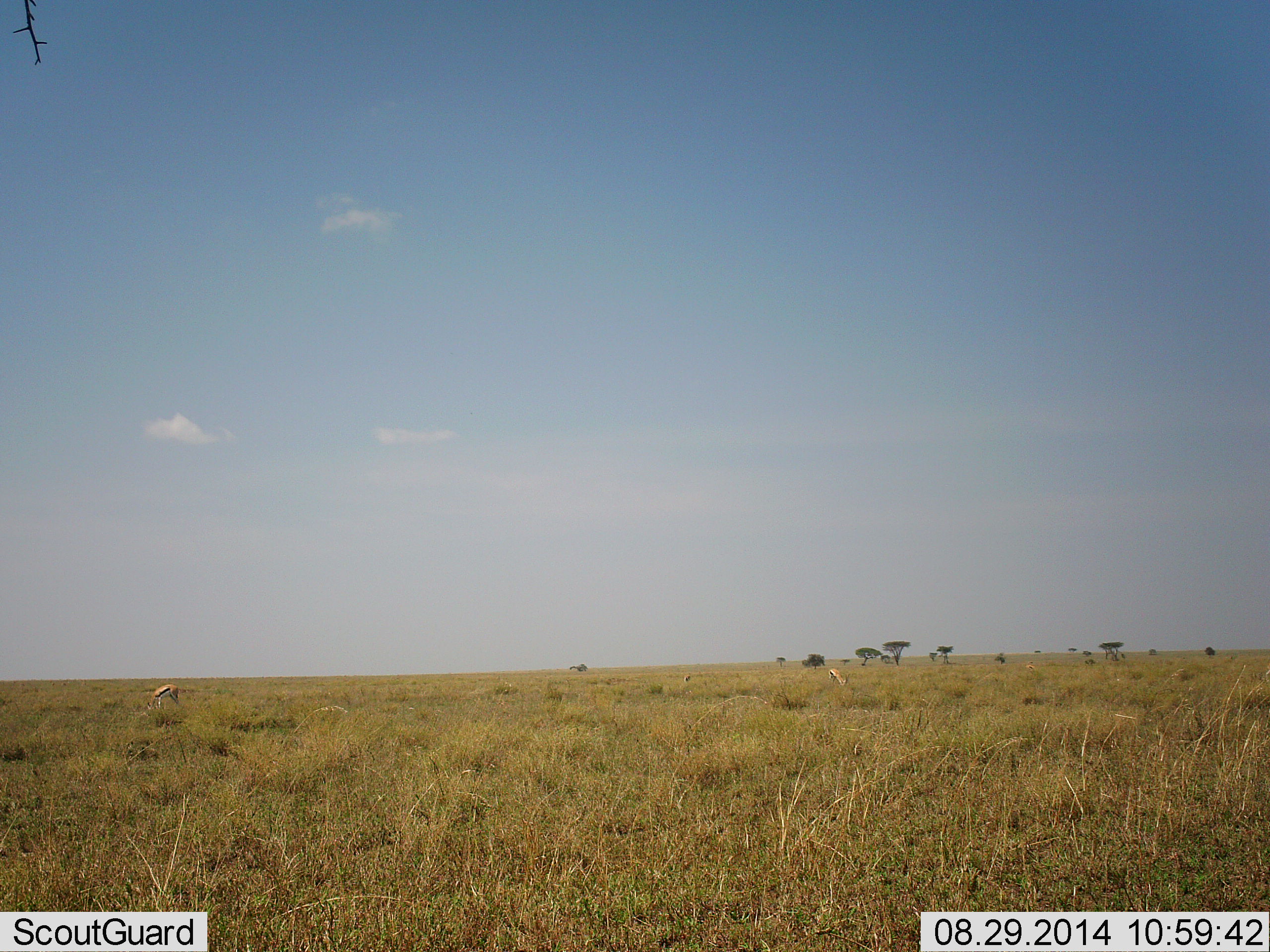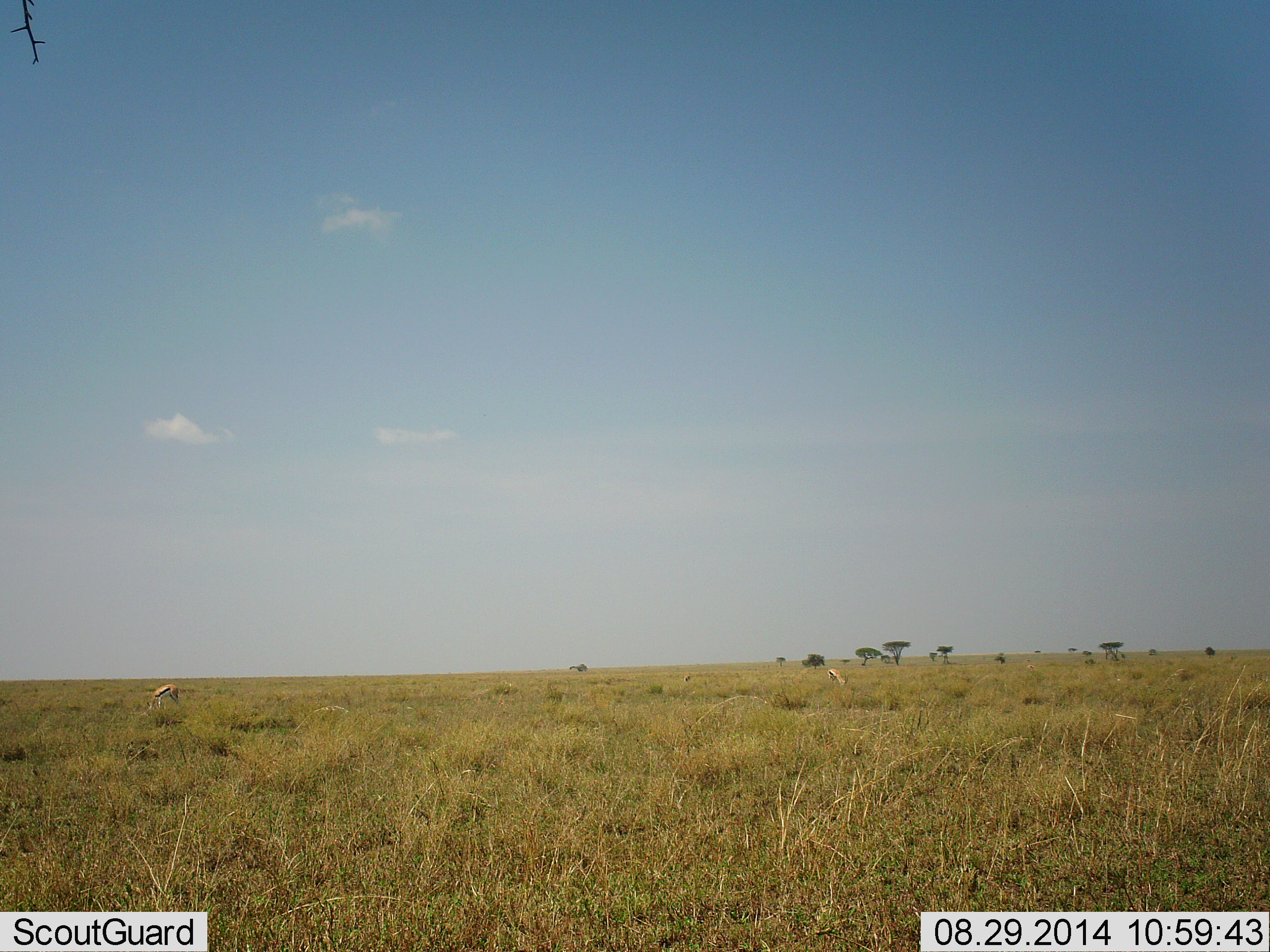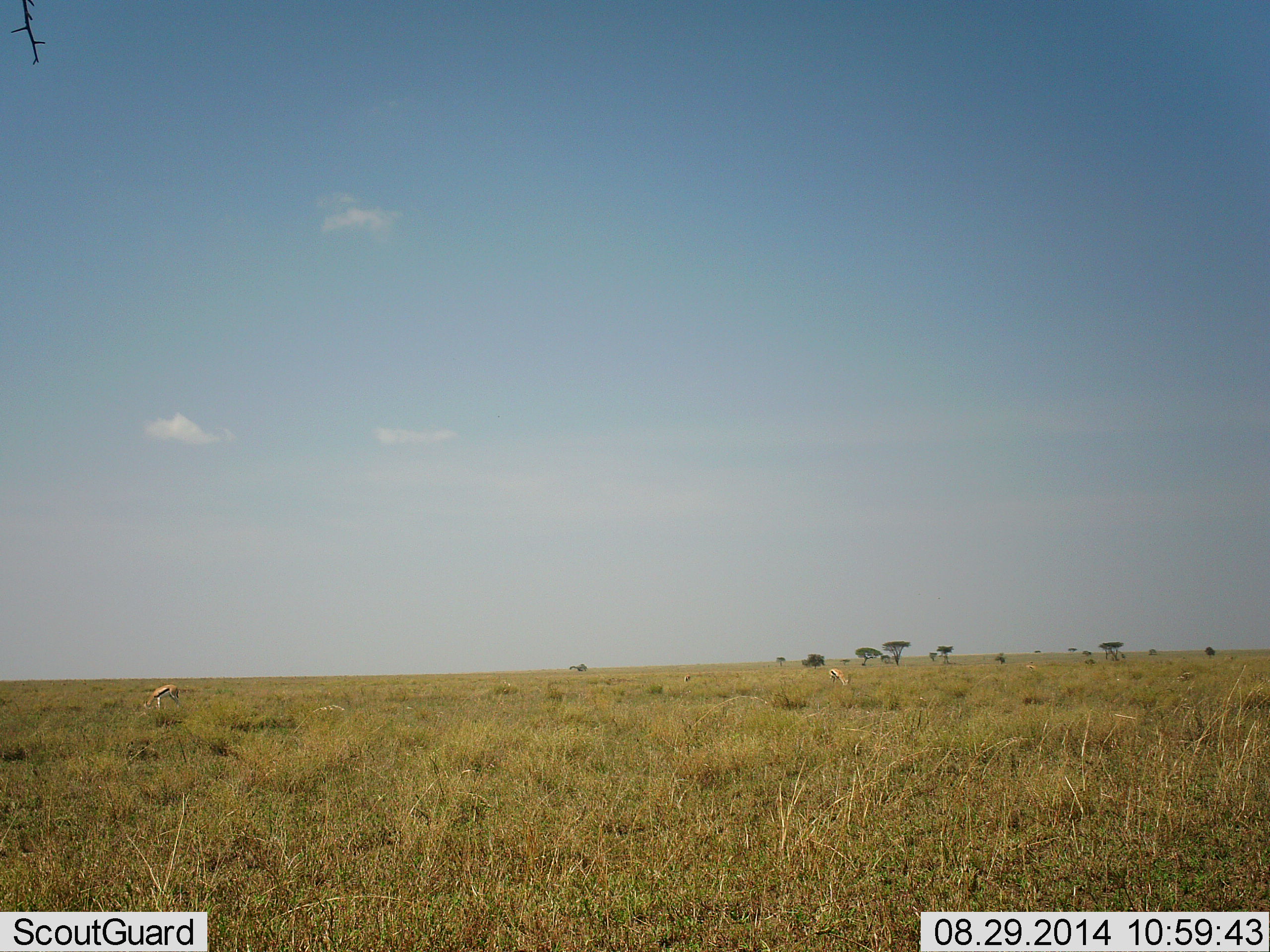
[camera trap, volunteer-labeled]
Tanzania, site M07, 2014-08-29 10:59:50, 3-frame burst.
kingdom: Animalia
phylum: Chordata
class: Mammalia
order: Artiodactyla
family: Bovidae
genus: Eudorcas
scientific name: Eudorcas thomsonii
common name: thomson's gazelle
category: gazellethomsons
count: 2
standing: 10%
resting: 0%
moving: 10%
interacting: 0%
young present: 0%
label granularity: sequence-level